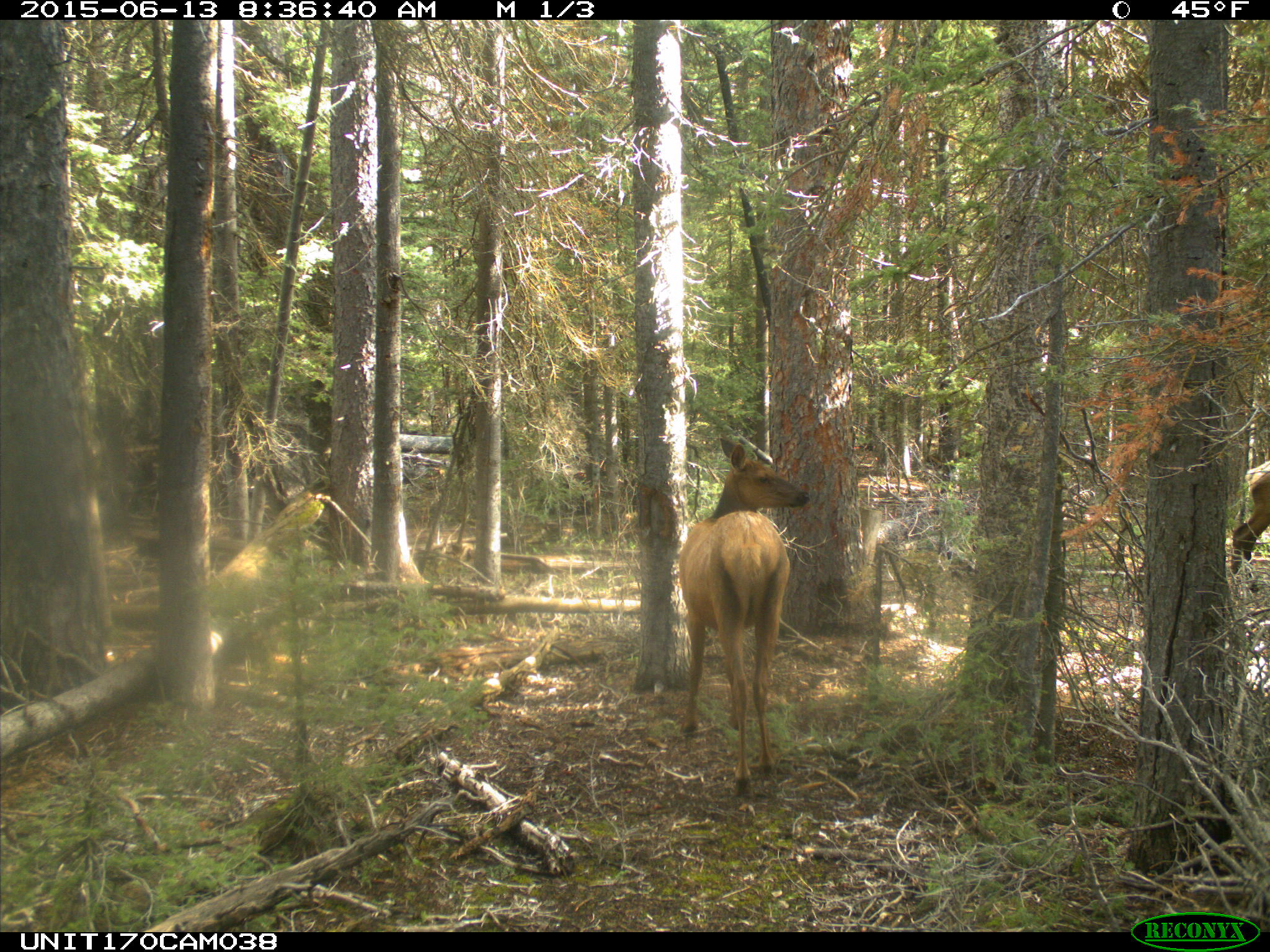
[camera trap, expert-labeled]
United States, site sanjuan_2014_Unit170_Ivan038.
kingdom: Animalia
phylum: Chordata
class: Mammalia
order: Artiodactyla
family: Cervidae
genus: Cervus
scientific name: Cervus elaphus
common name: red deer